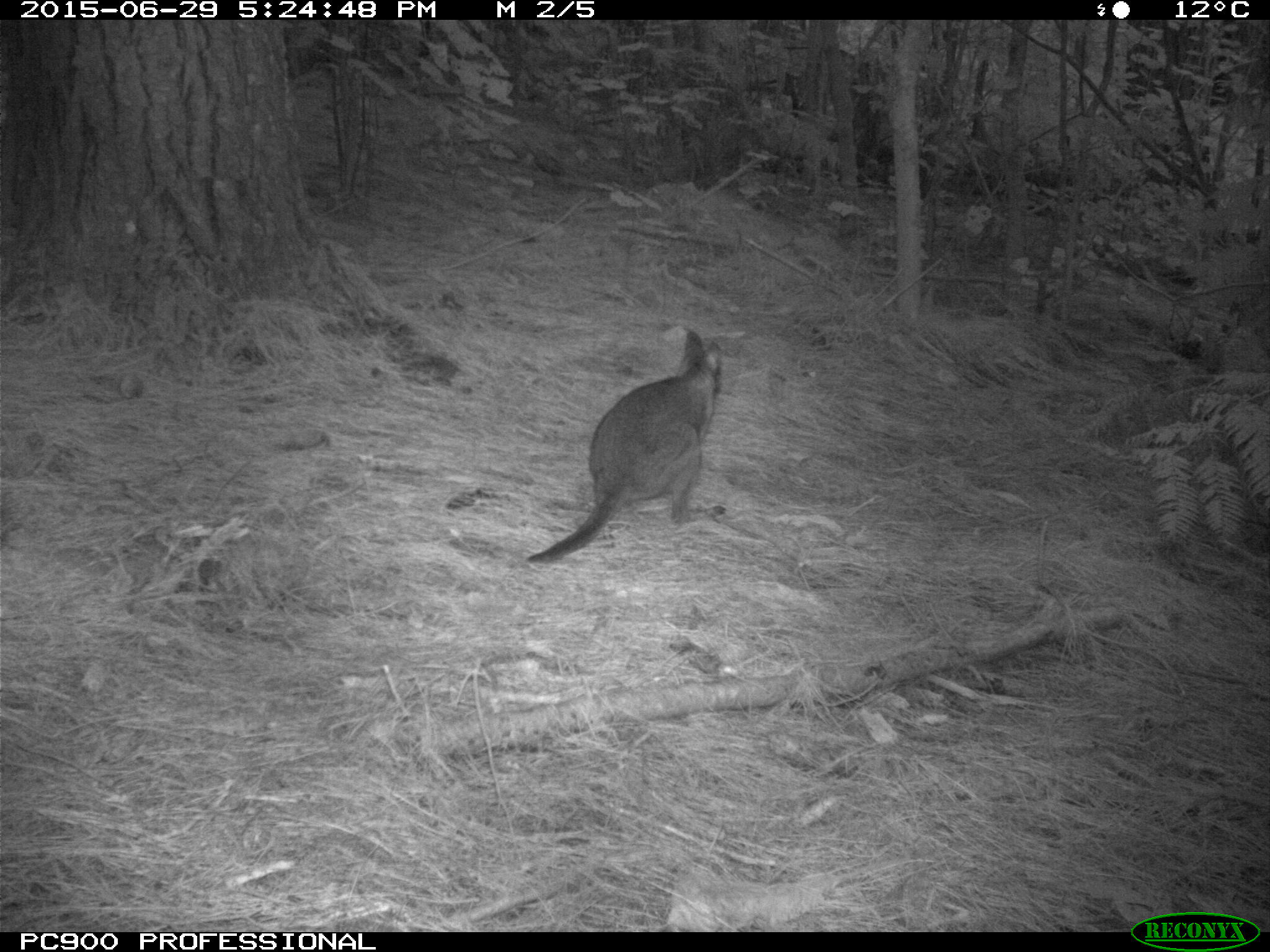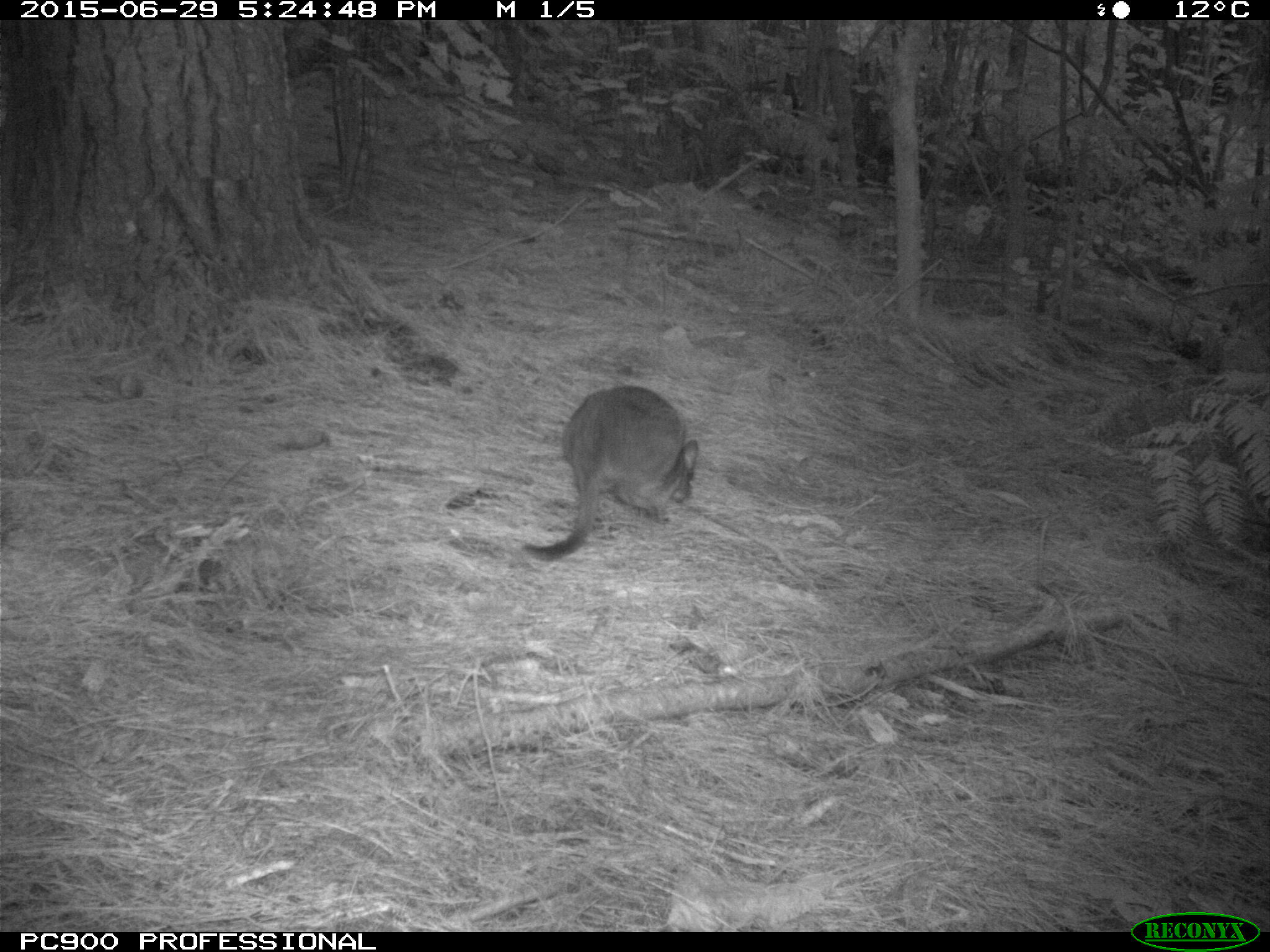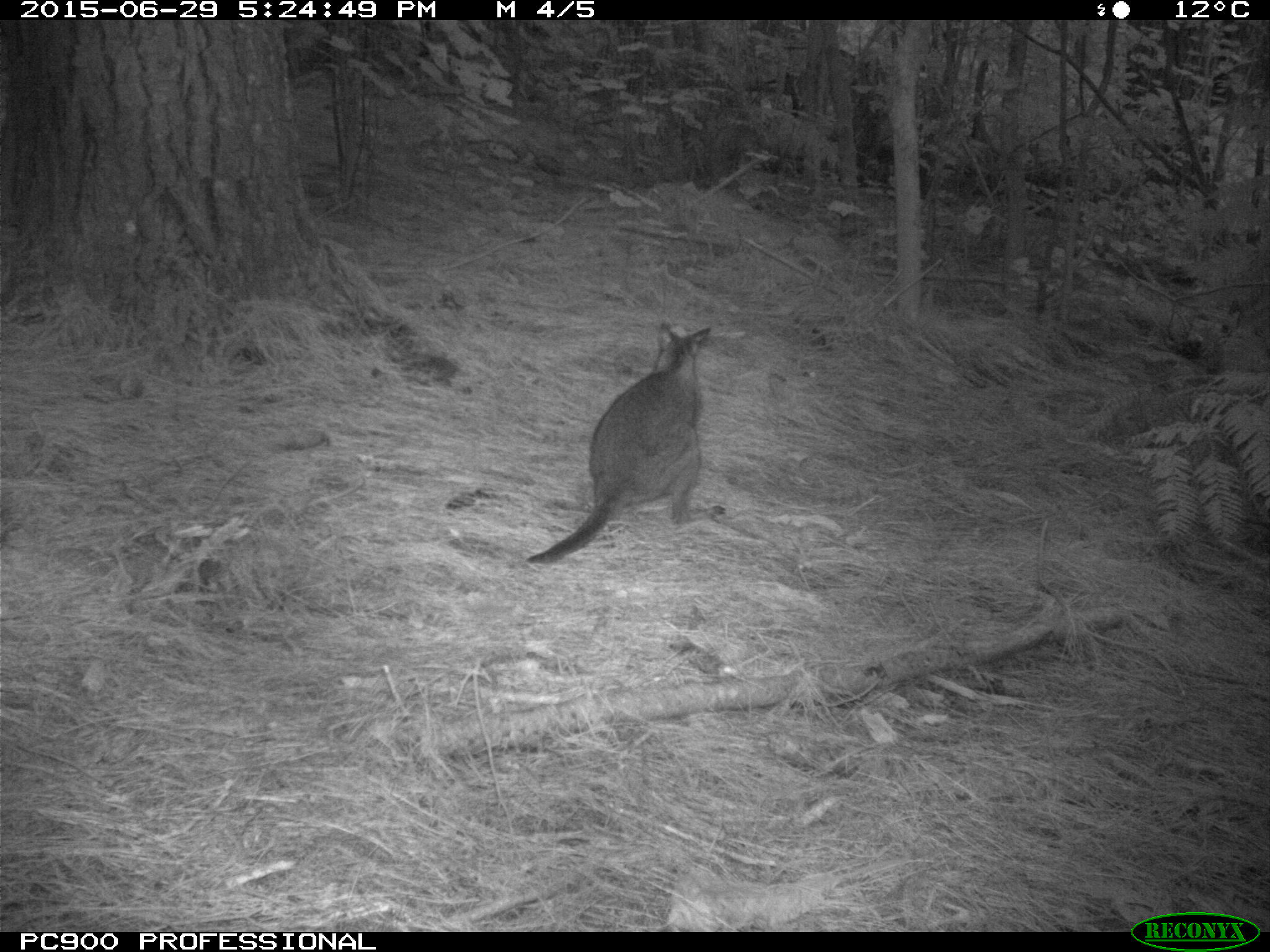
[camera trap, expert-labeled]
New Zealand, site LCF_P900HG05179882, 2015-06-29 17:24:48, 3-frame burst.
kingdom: Animalia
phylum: Chordata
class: Mammalia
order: Diprotodontia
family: Macropodidae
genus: Notamacropus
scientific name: Notamacropus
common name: wallaby